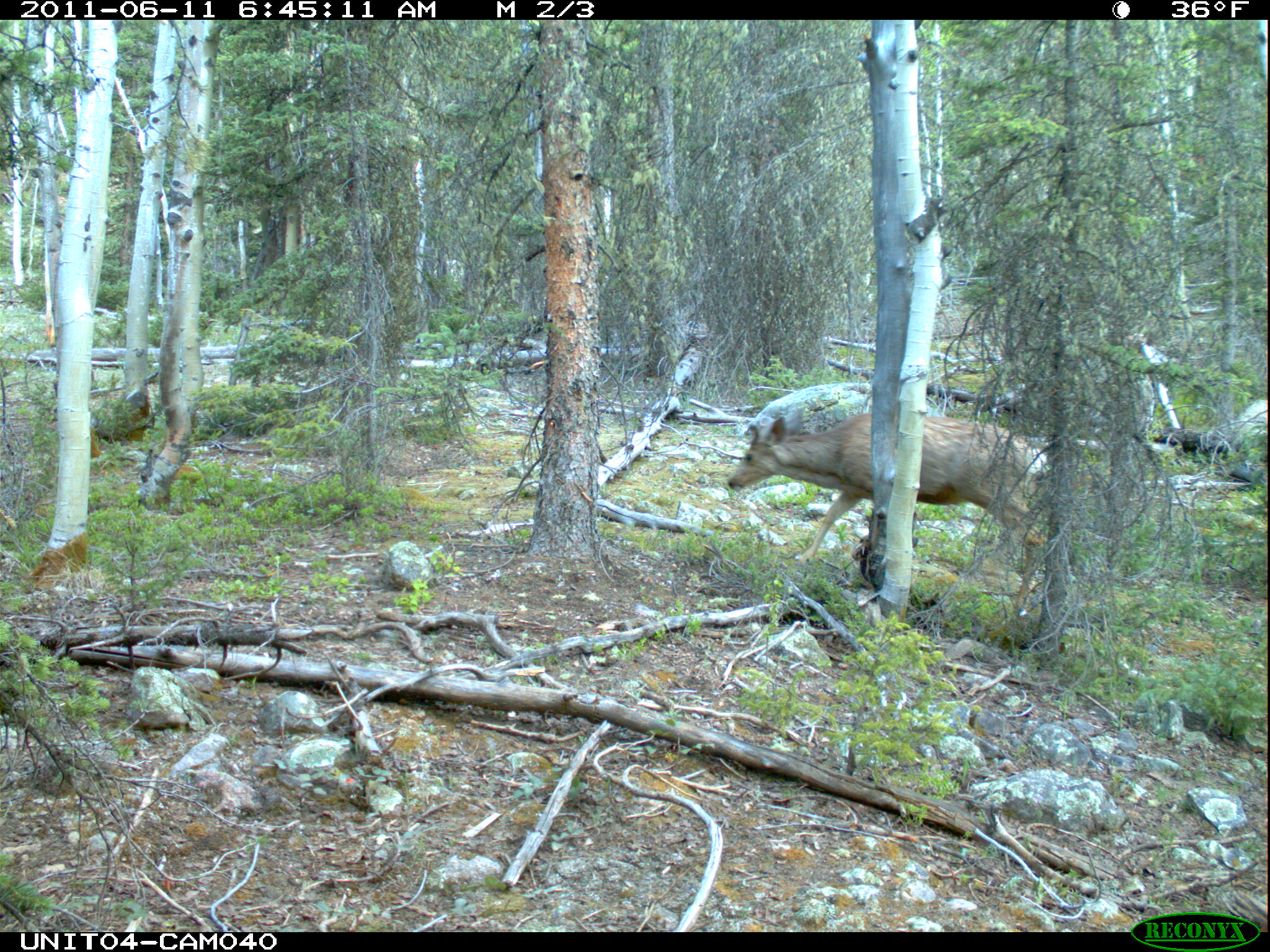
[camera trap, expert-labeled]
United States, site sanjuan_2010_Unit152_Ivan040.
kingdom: Animalia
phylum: Chordata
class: Mammalia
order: Artiodactyla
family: Cervidae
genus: Odocoileus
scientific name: Odocoileus hemionus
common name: mule deer